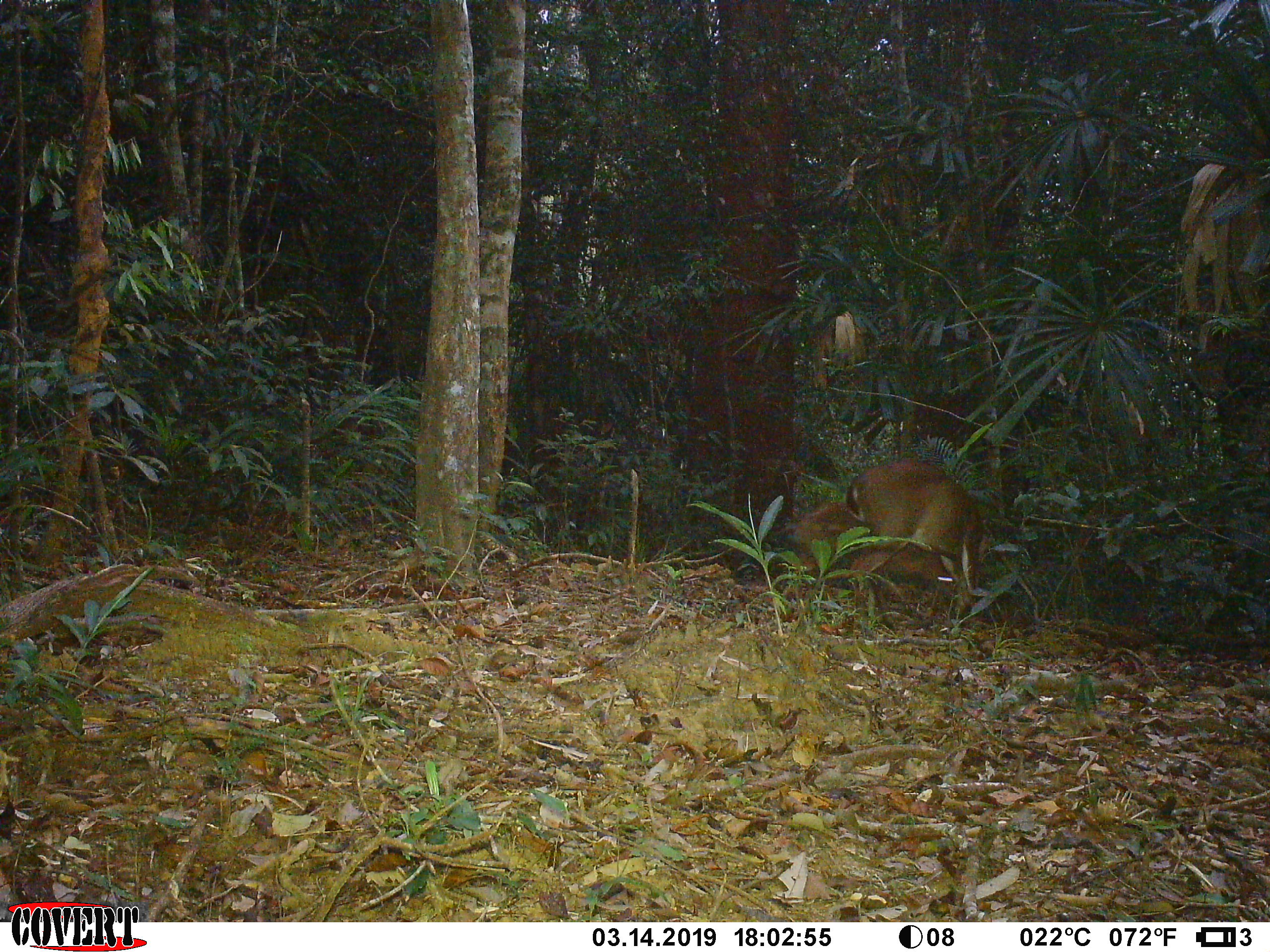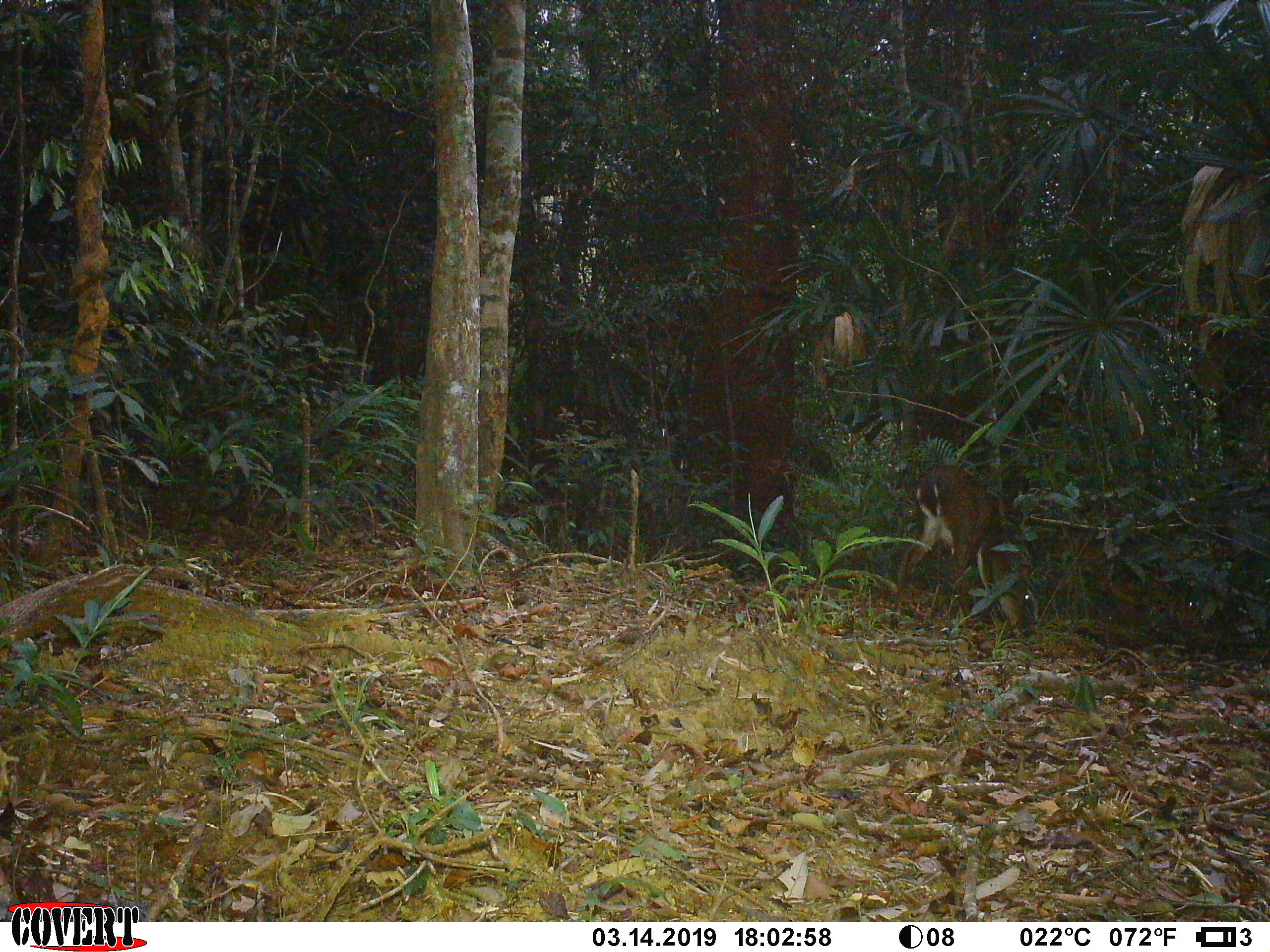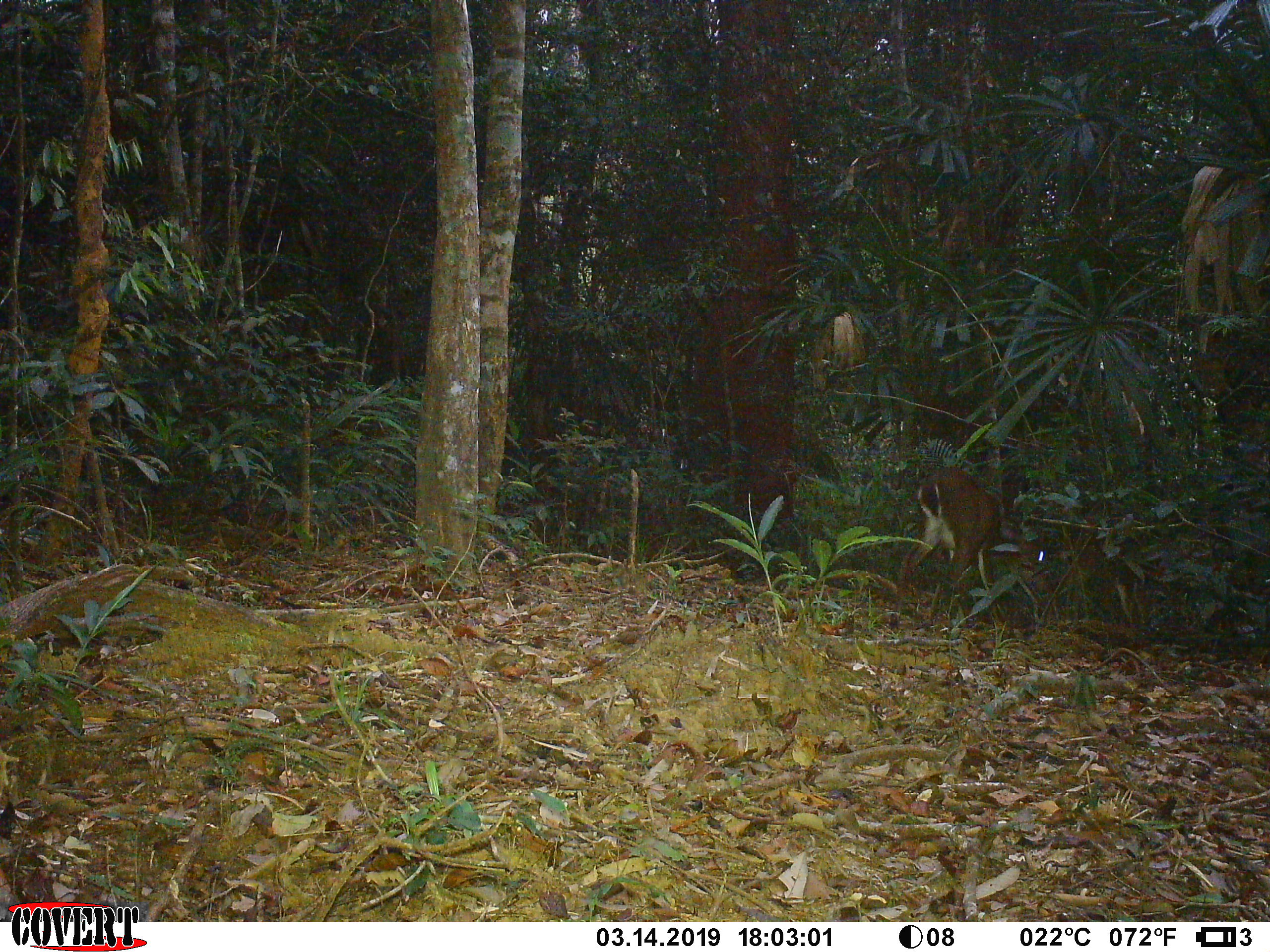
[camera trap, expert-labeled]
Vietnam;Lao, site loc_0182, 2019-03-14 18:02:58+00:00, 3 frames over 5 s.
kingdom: Animalia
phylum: Chordata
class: Mammalia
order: Artiodactyla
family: Cervidae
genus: Muntiacus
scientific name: Muntiacus vuquangensis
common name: large-antlered muntjac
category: large antlered muntjac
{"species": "large antlered muntjac (large-antlered muntjac) (Muntiacus vuquangensis)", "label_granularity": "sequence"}